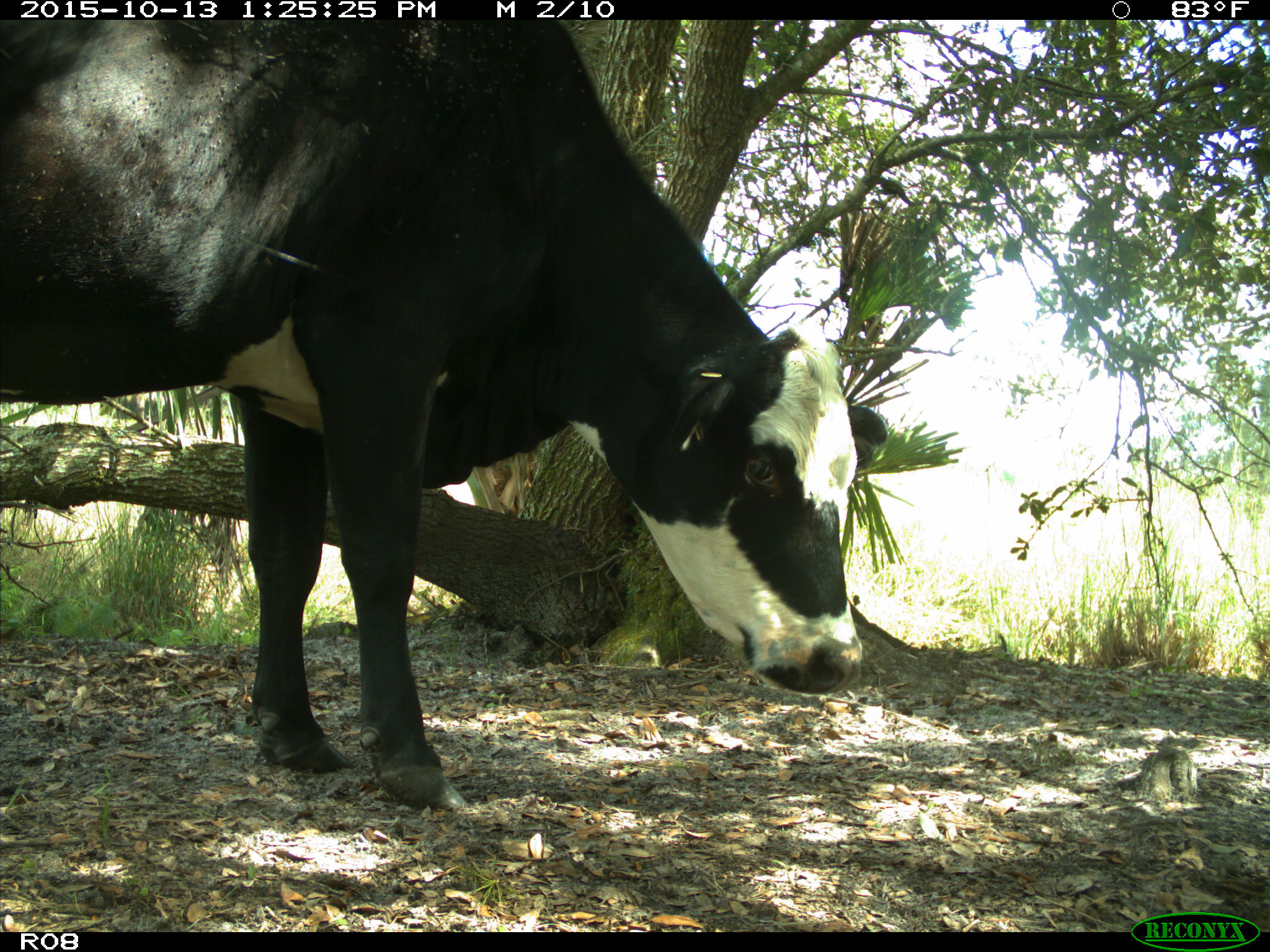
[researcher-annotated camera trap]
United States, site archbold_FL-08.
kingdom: Animalia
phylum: Chordata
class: Mammalia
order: Artiodactyla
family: Bovidae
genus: Bos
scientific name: Bos taurus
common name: domestic cow